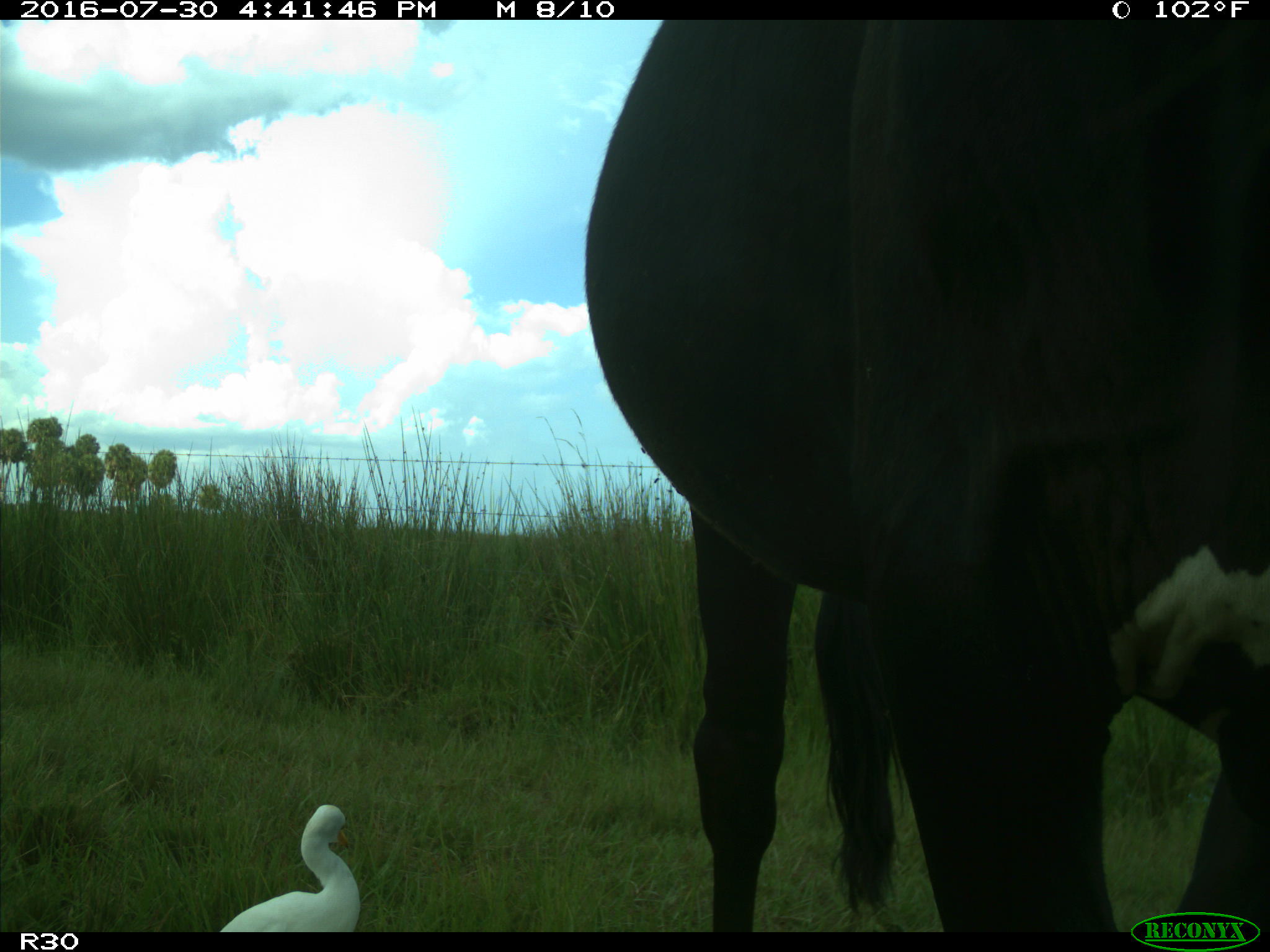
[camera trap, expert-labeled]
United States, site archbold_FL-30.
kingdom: Animalia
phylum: Chordata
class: Mammalia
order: Artiodactyla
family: Bovidae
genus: Bos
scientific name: Bos taurus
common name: domestic cow